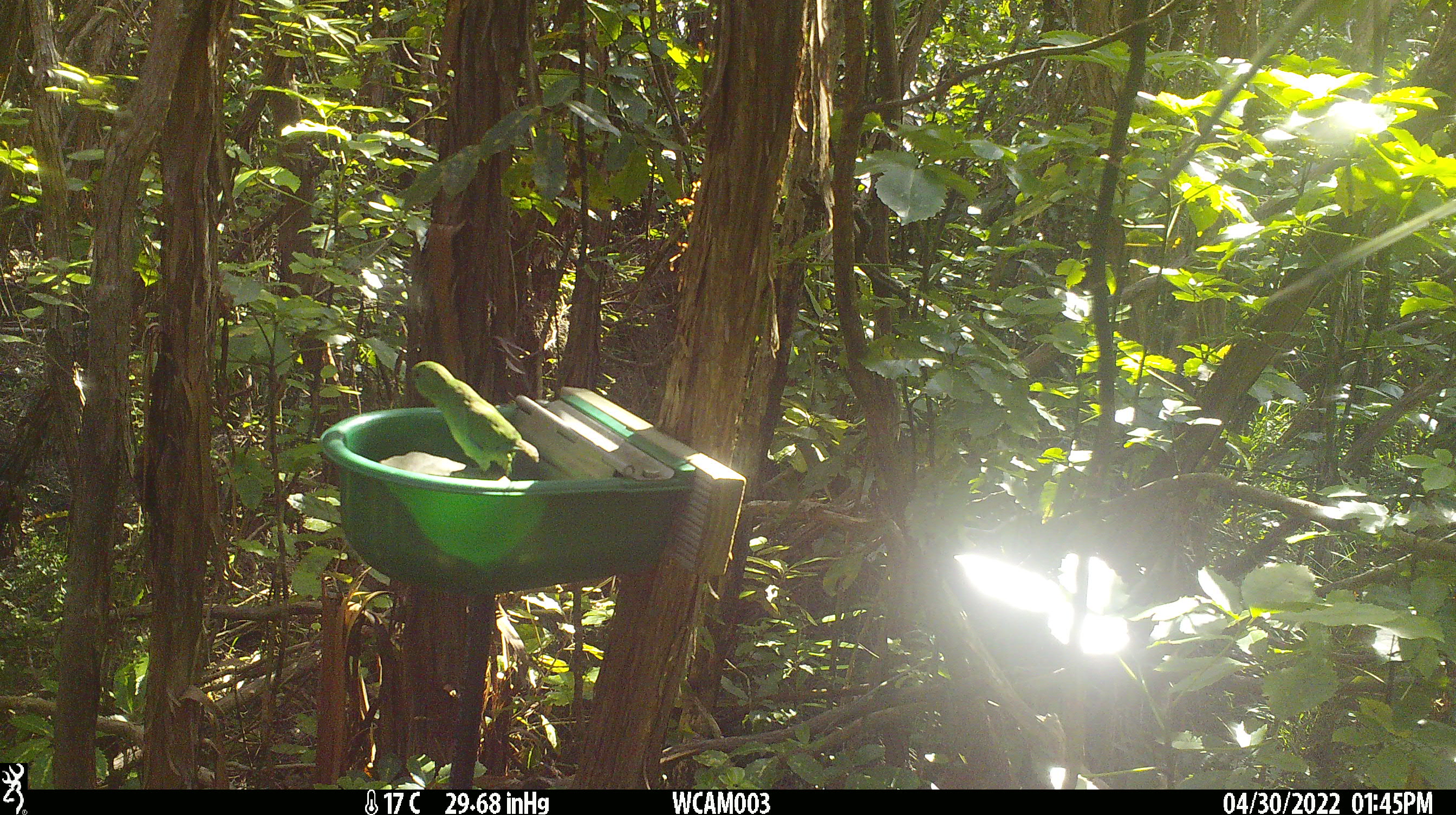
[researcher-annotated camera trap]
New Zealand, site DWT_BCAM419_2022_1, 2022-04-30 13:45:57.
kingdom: Animalia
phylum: Chordata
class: Aves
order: Psittaciformes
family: Psittaculidae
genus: Cyanoramphus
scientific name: Cyanoramphus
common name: parakeet